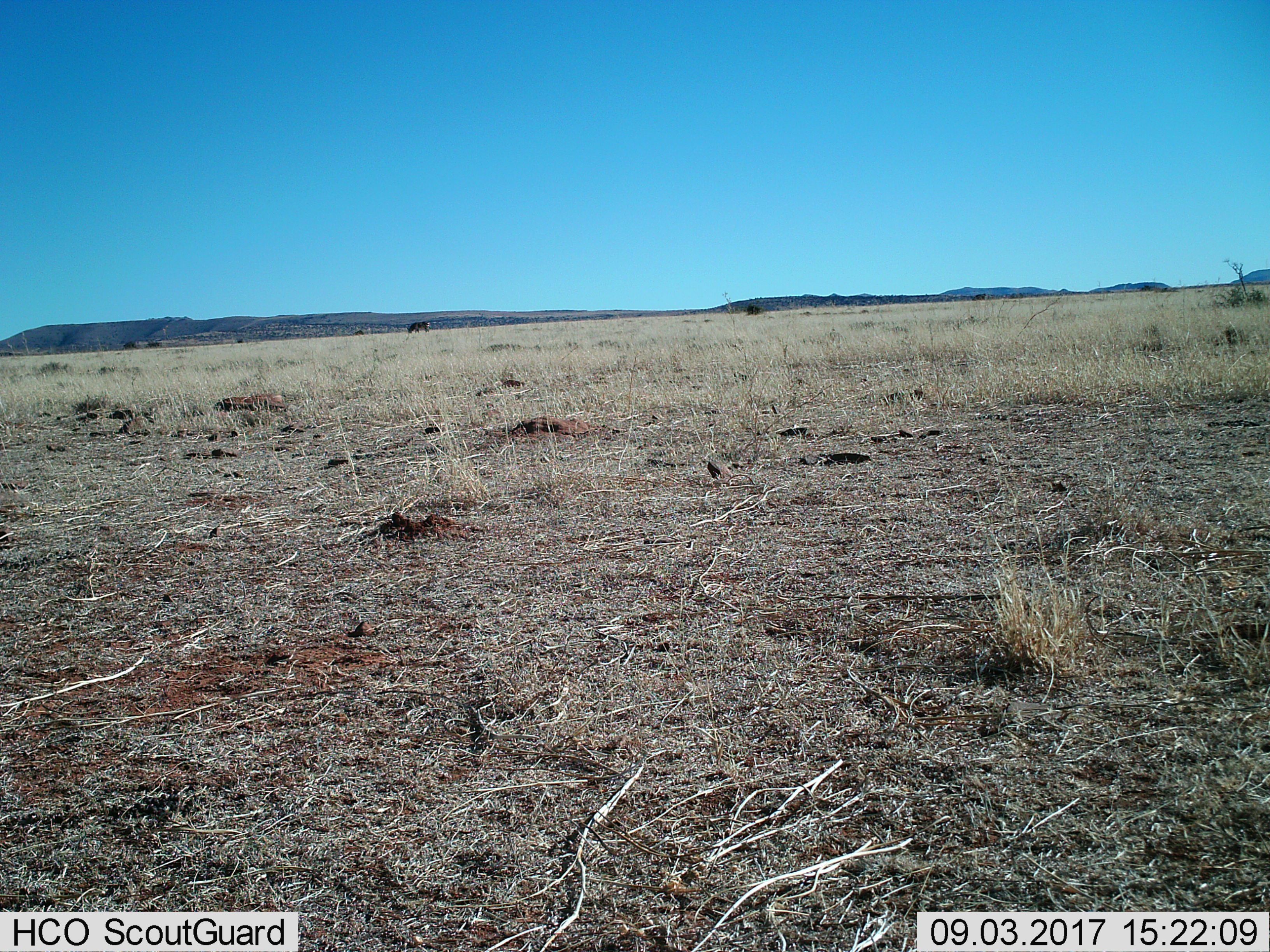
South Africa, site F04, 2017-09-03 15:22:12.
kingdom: Animalia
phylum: Chordata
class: Mammalia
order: Perissodactyla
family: Equidae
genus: Equus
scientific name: Equus zebra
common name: mountain zebra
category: zebramountain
Zebramountain (mountain zebra) (Equus zebra), count 1. Behavior (volunteer vote fractions): standing 0%, resting 0%, moving 25%, interacting 0%. Young present (vote fraction): 0%. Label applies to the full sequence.